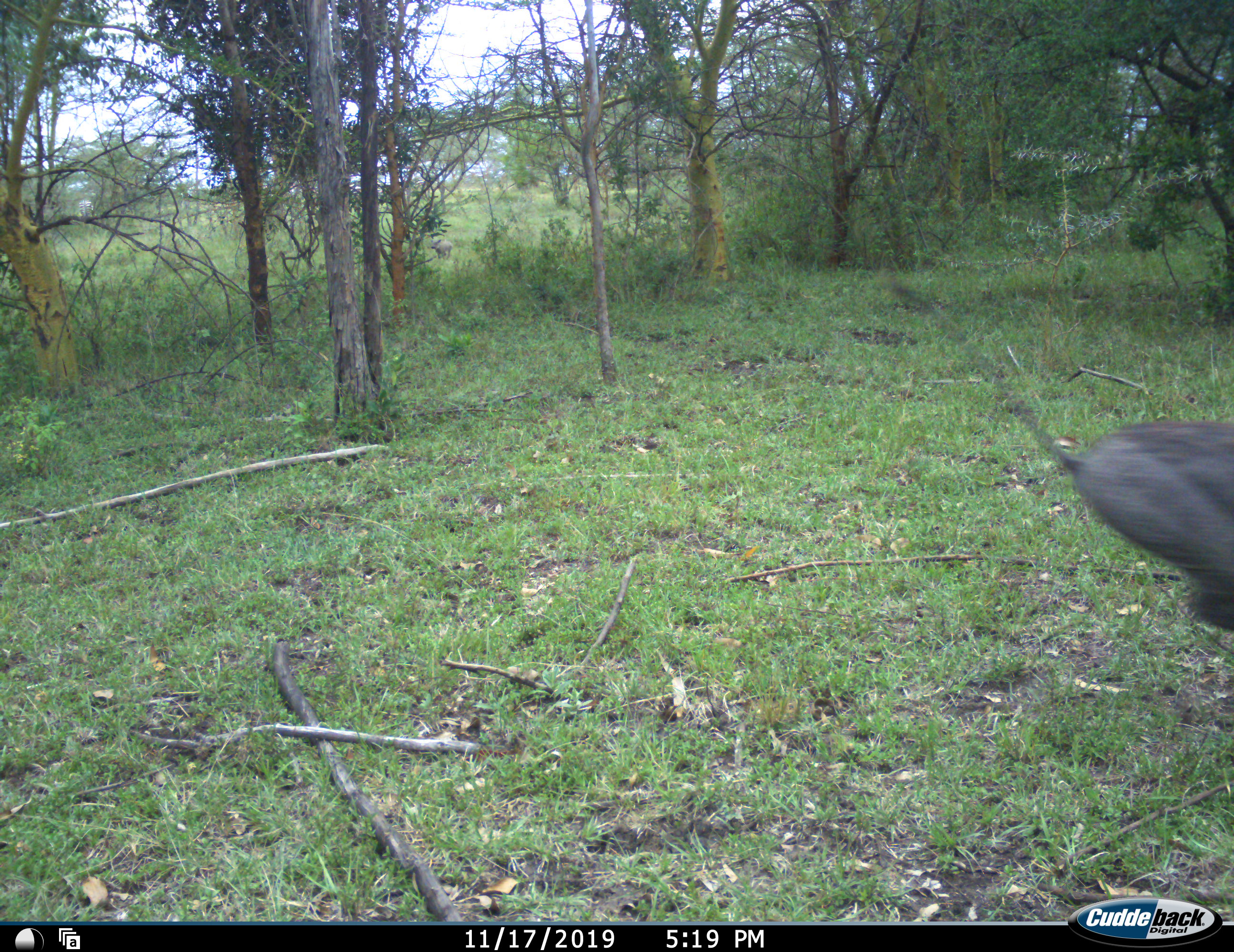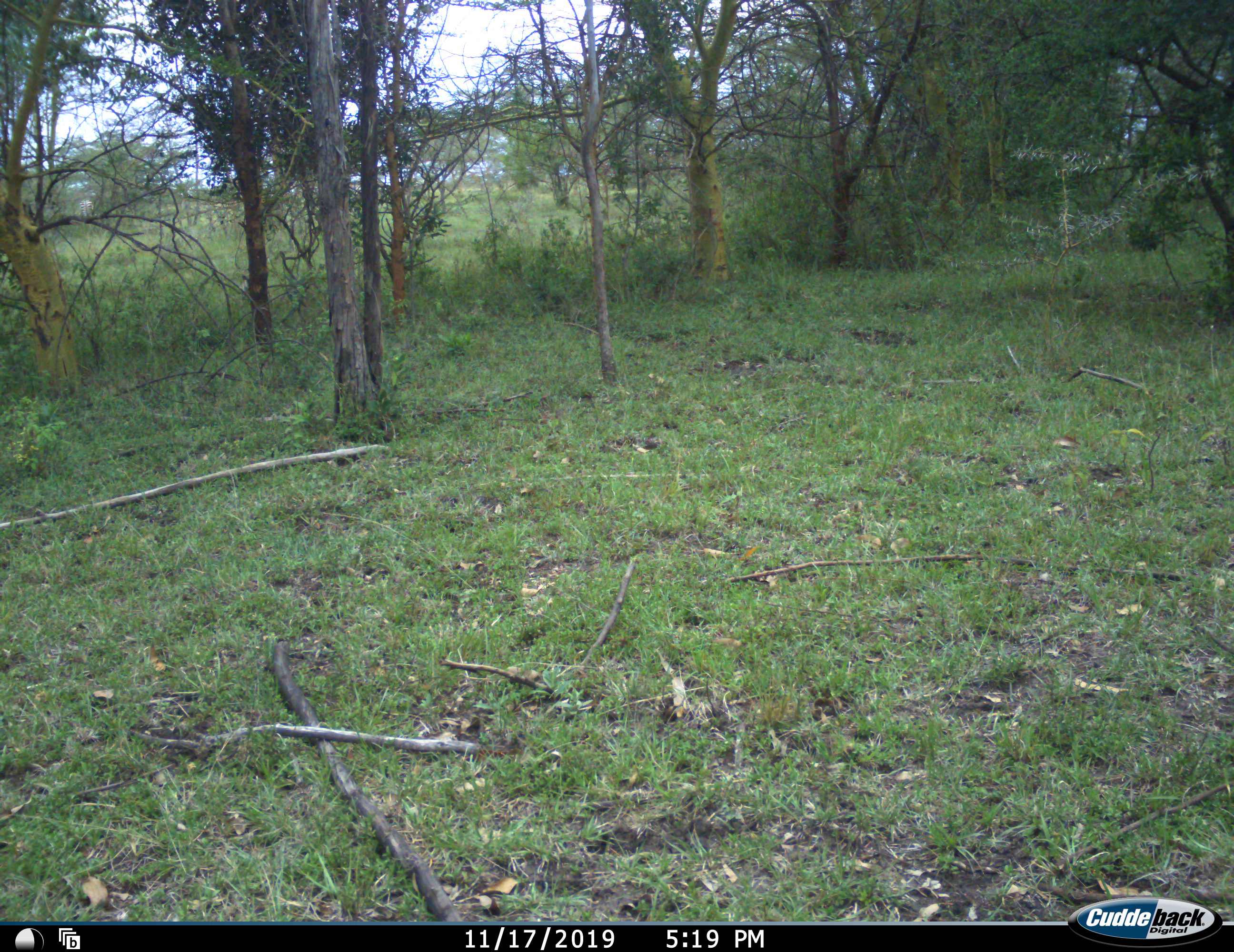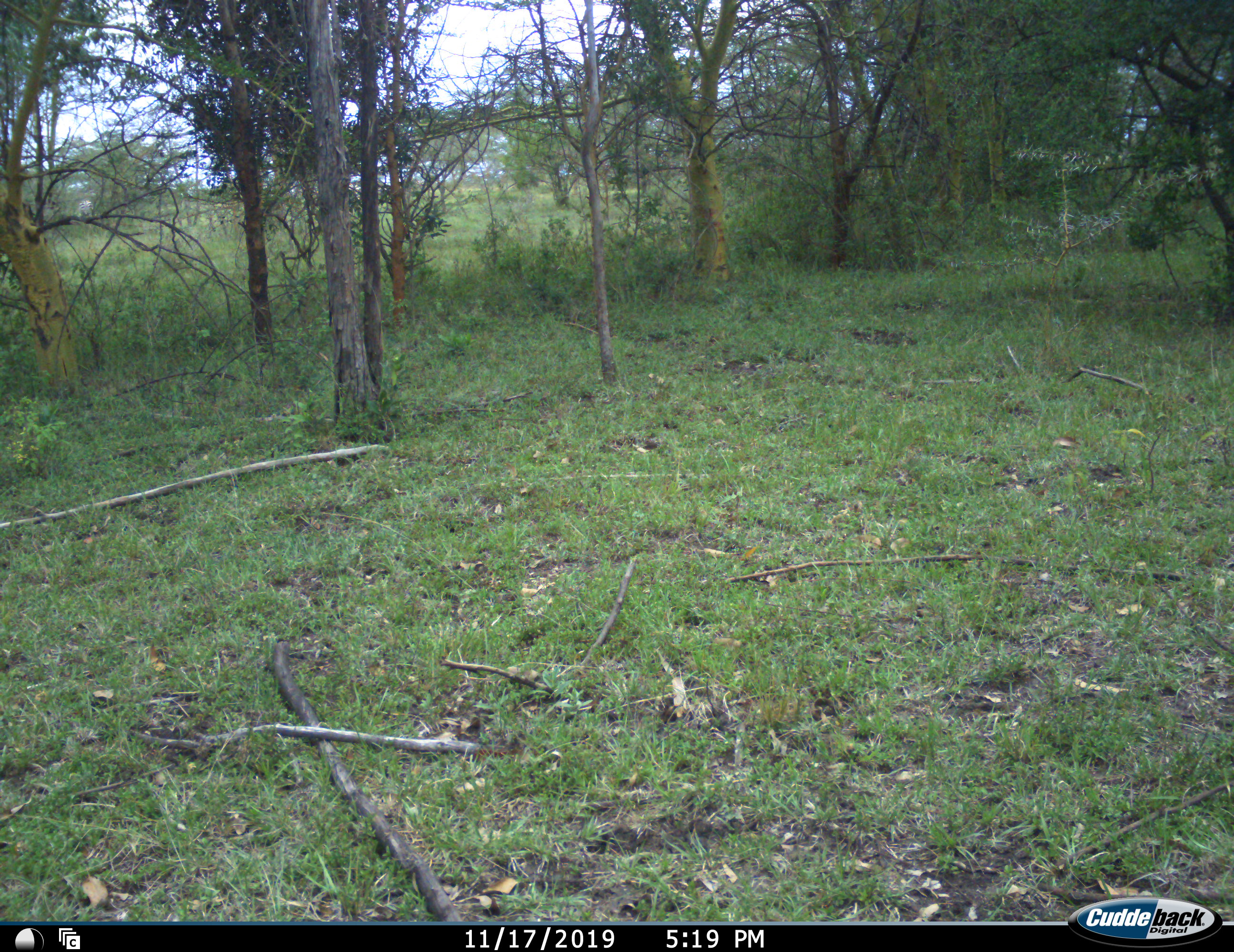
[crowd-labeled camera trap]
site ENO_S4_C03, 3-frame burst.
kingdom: Animalia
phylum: Chordata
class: Mammalia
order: Artiodactyla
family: Suidae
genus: Phacochoerus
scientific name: Phacochoerus africanus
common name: warthog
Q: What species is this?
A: Warthog (Phacochoerus africanus).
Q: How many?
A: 1.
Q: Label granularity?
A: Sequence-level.